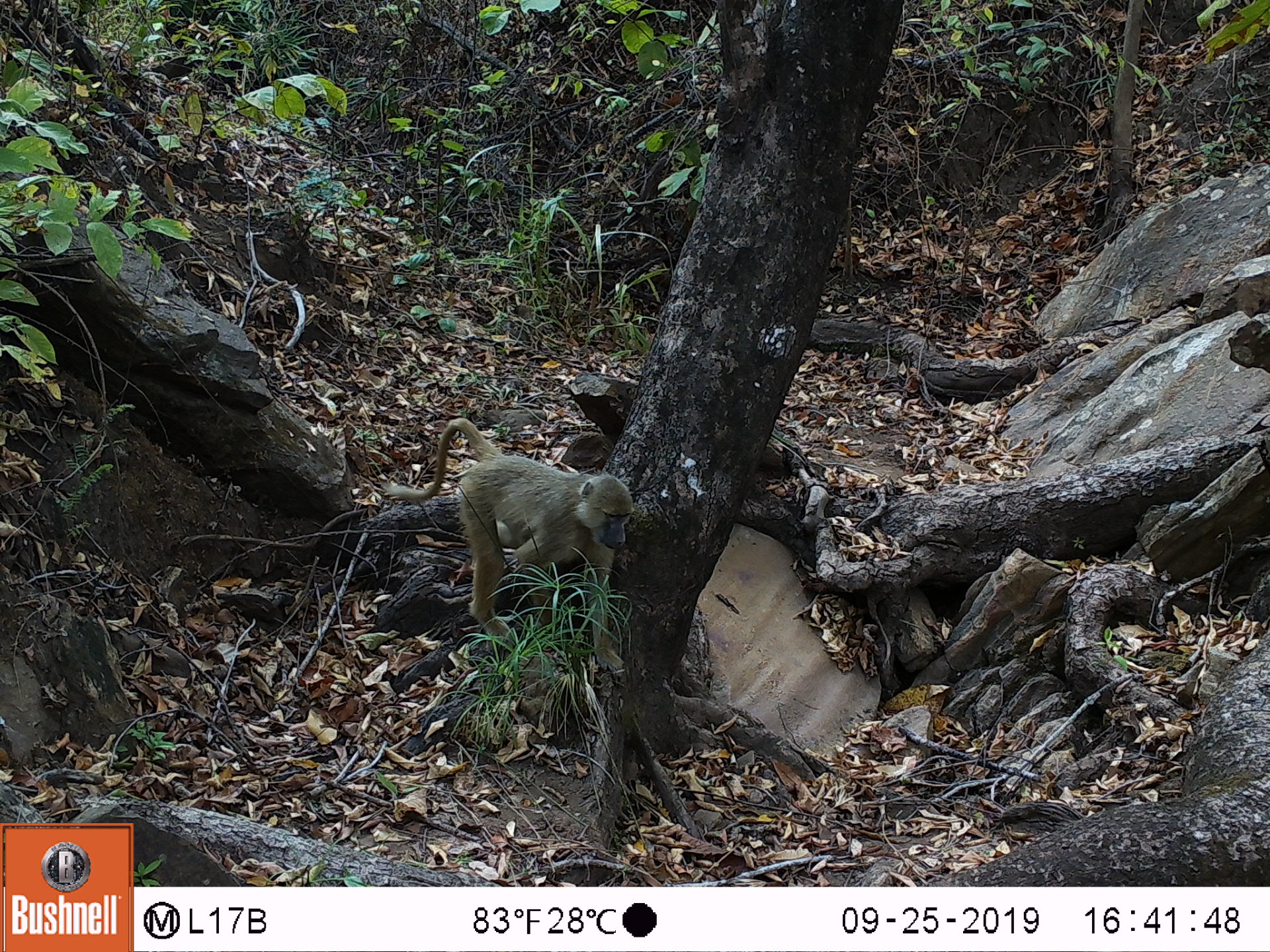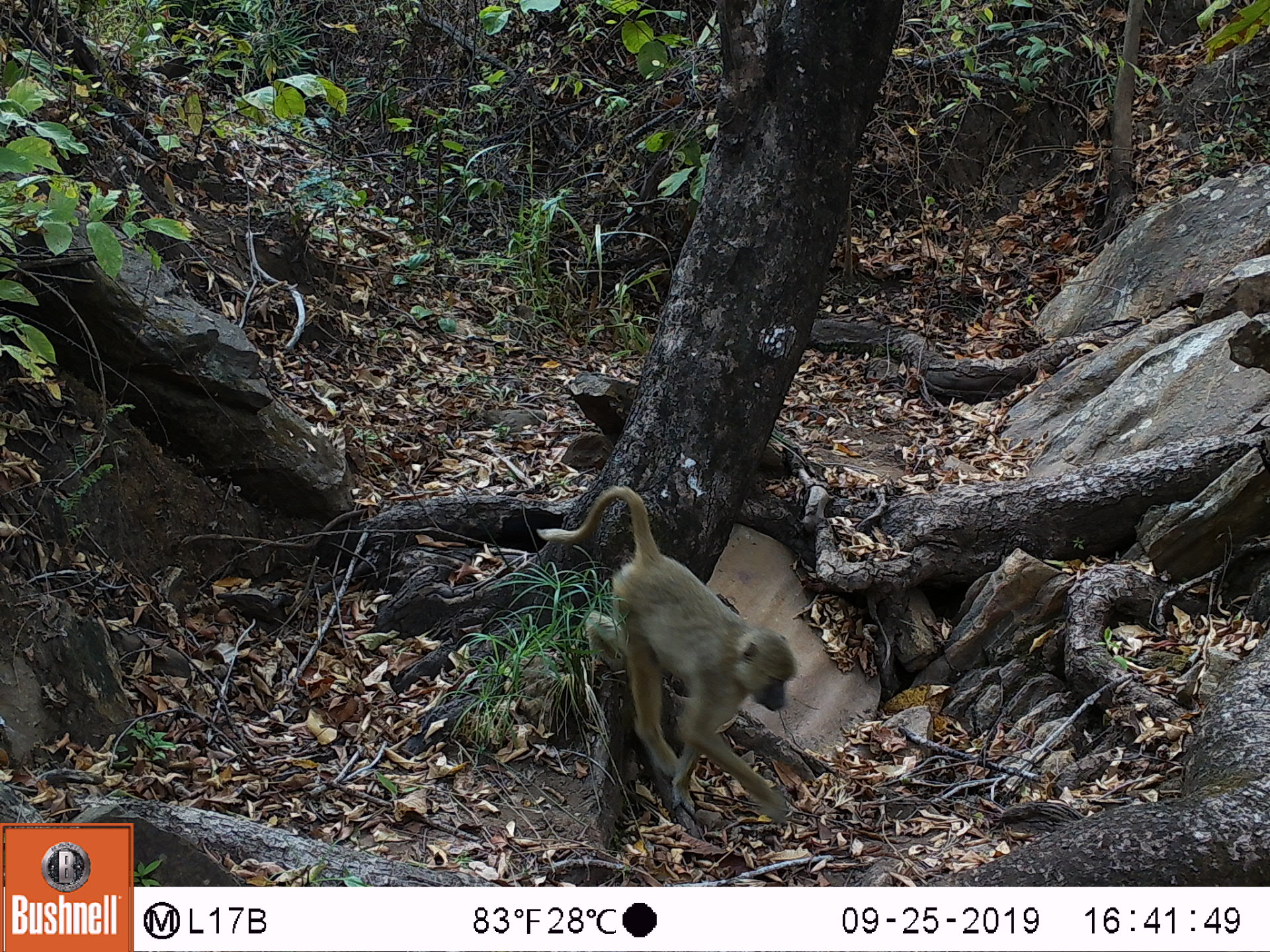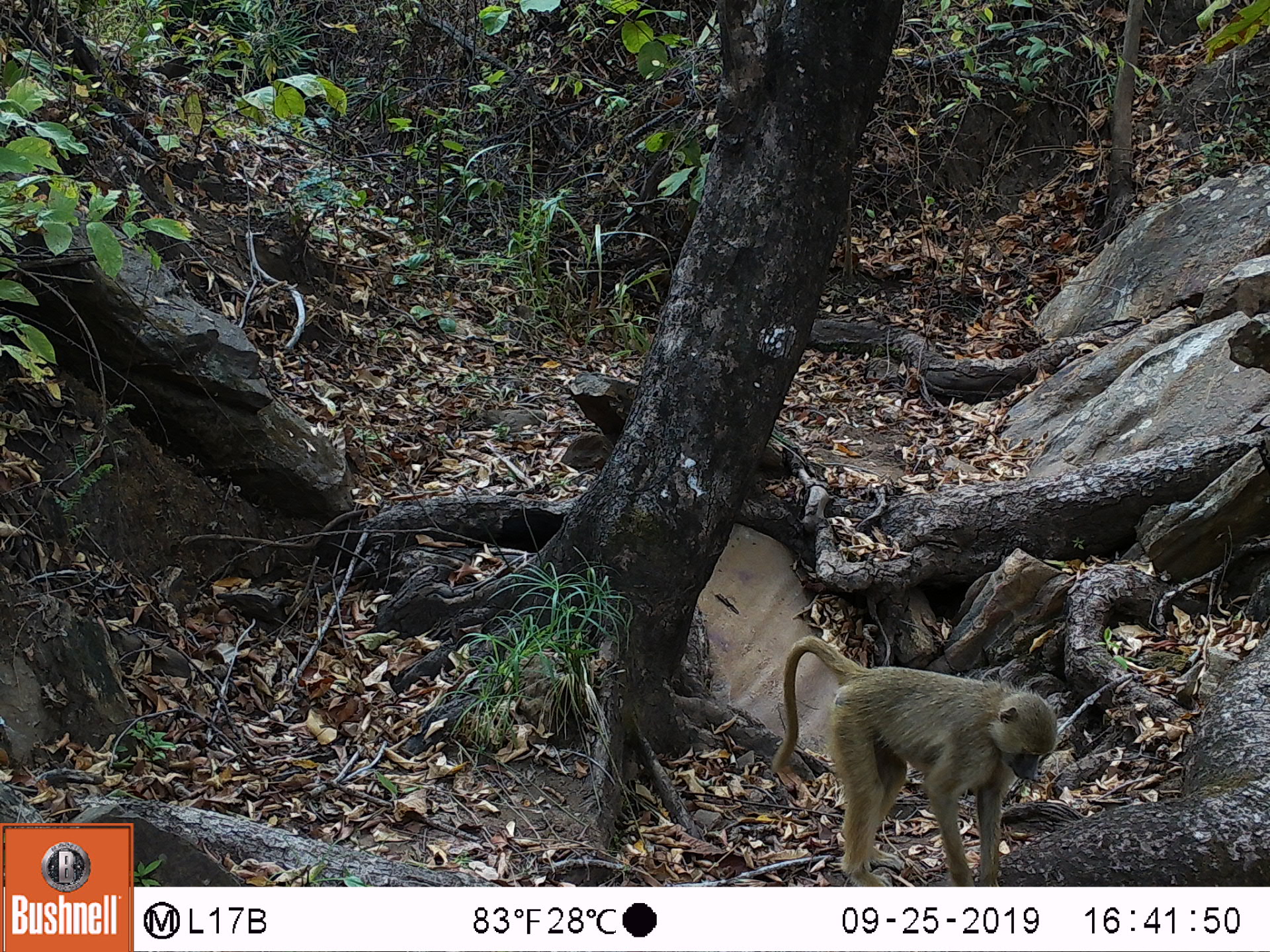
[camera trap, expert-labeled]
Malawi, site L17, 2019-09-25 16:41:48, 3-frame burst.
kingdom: Animalia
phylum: Chordata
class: Mammalia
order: Primates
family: Cercopithecidae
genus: Papio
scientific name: Papio cynocephalus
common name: yellow baboon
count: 1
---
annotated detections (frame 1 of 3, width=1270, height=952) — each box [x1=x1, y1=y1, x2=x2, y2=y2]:
yellow baboon: [x1=415, y1=415, x2=631, y2=651]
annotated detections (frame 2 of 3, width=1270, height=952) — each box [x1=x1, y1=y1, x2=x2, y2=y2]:
yellow baboon: [x1=534, y1=483, x2=792, y2=836]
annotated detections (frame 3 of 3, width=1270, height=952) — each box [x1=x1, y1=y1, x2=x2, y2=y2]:
yellow baboon: [x1=764, y1=631, x2=1054, y2=880]